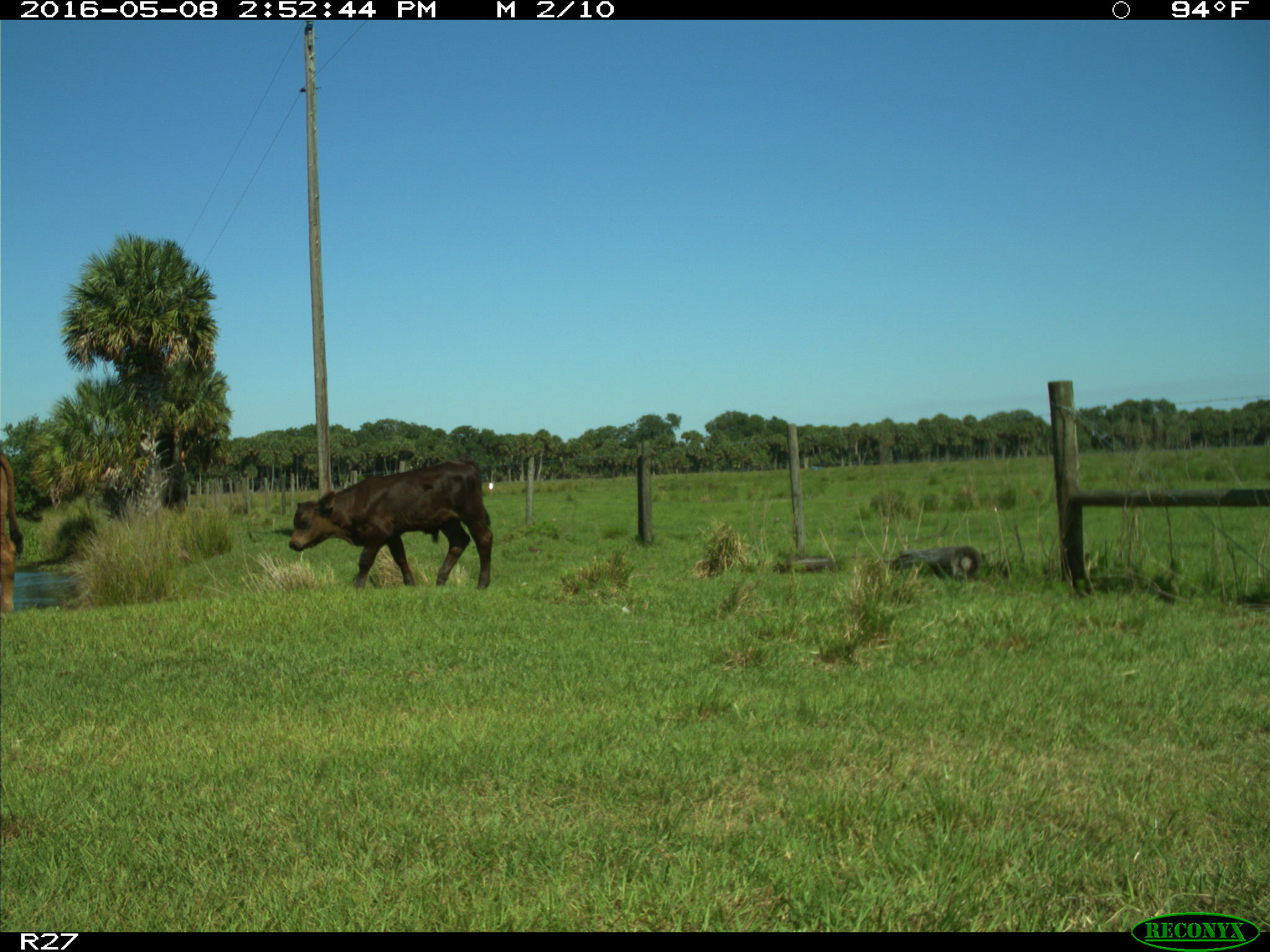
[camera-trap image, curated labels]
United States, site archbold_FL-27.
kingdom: Animalia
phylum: Chordata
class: Mammalia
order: Artiodactyla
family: Bovidae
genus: Bos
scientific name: Bos taurus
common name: domestic cow